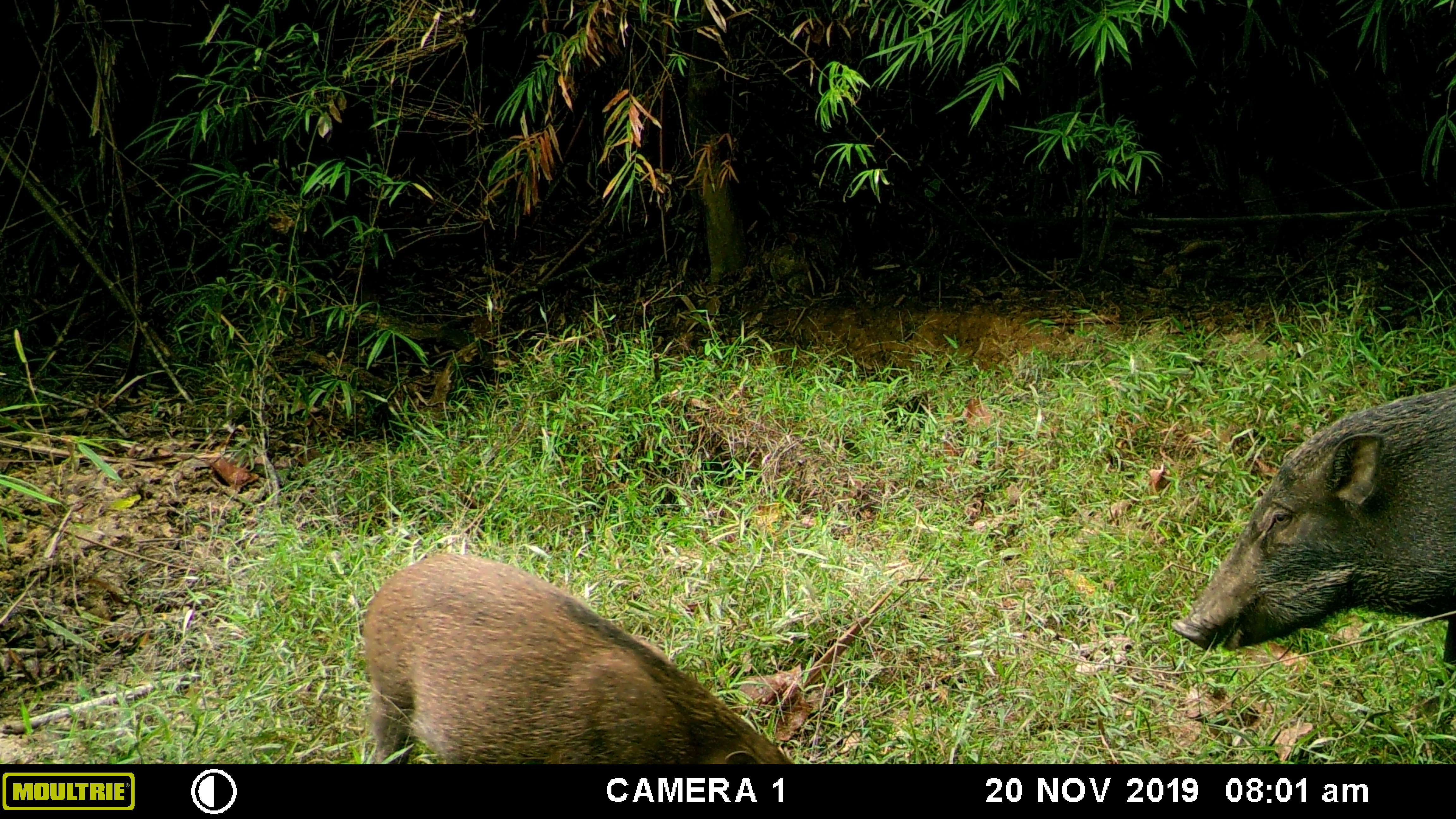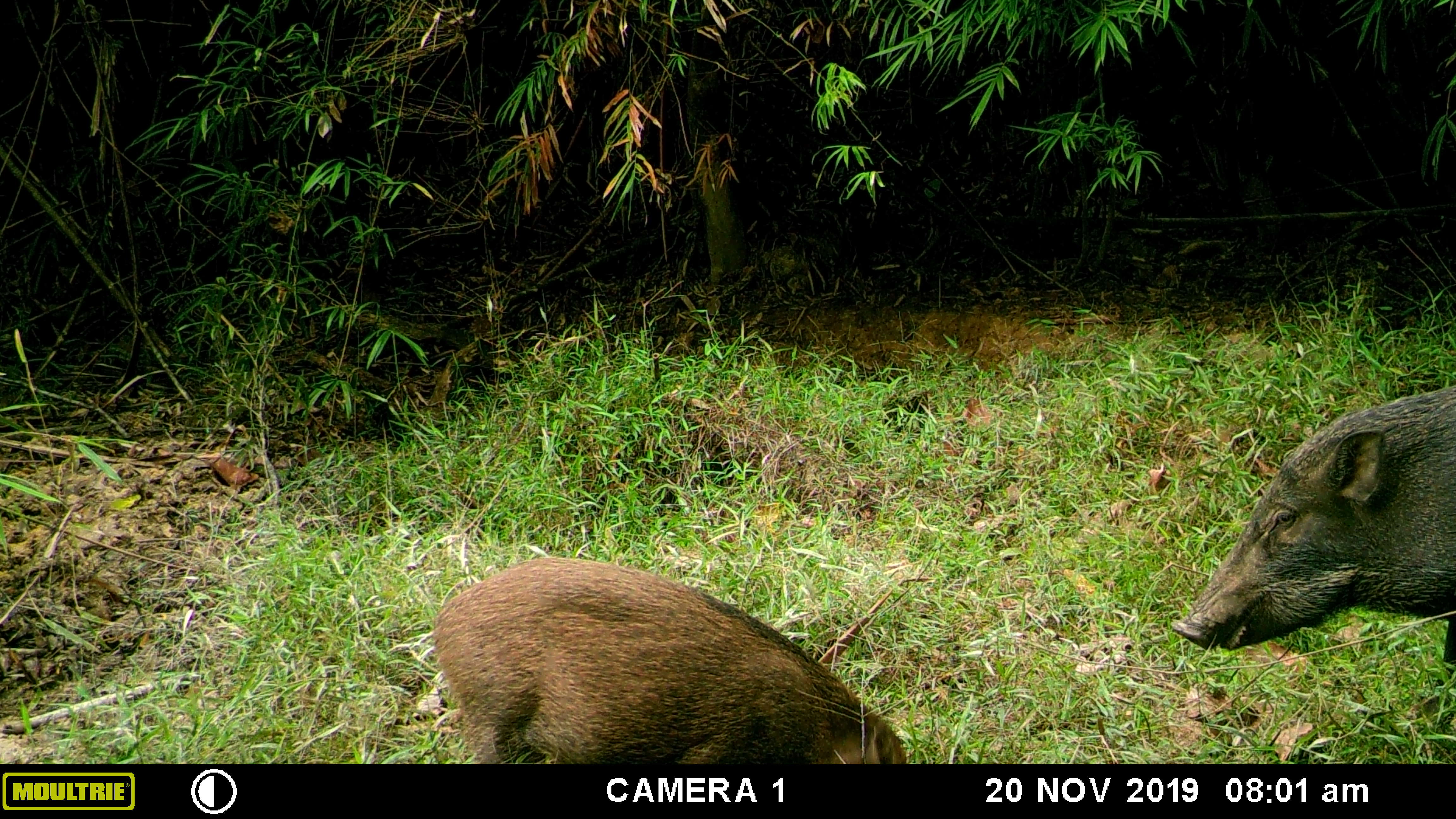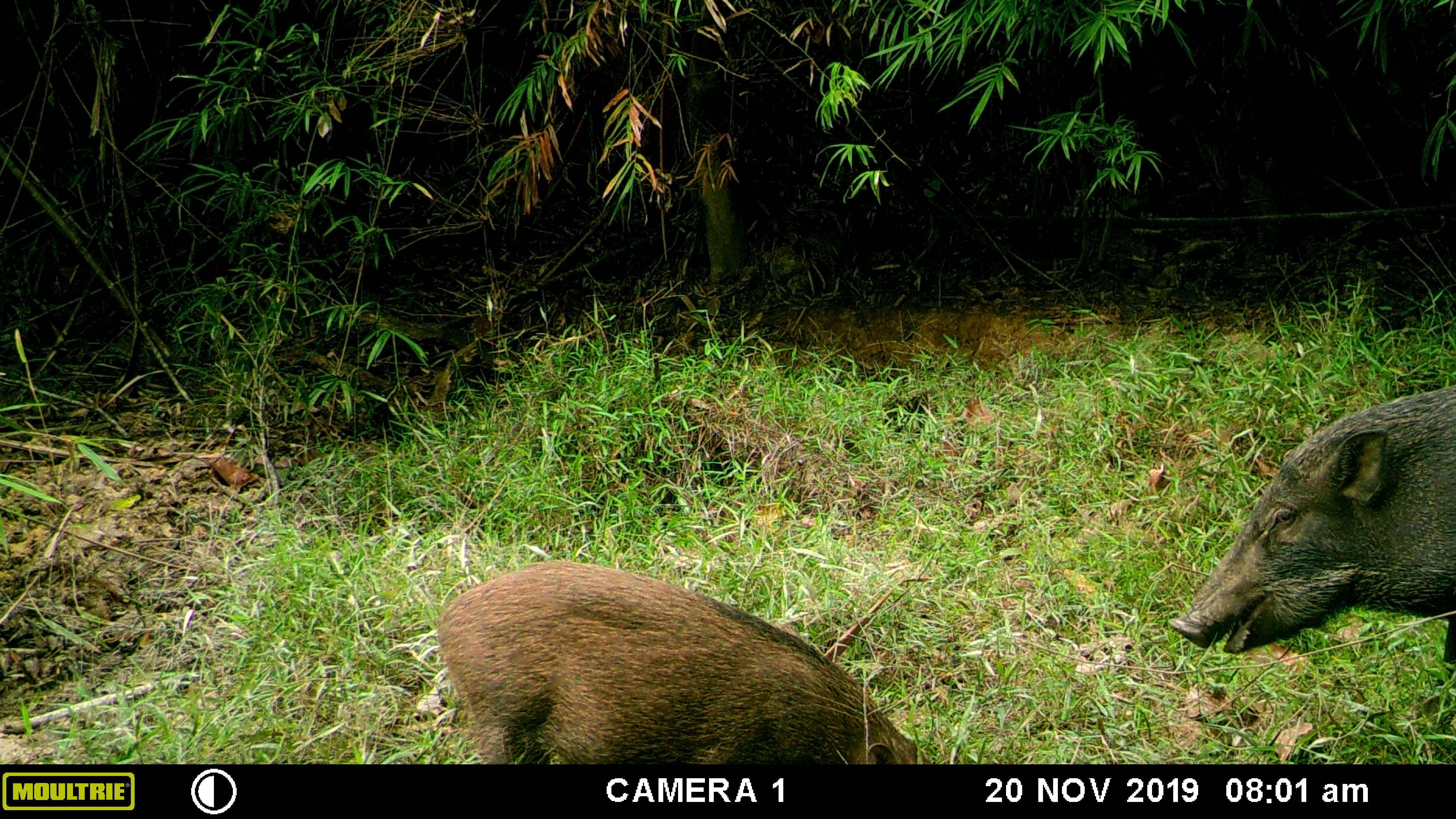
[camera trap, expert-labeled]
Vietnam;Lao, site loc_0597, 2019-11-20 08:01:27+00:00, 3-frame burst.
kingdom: Animalia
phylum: Chordata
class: Mammalia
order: Artiodactyla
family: Suidae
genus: Sus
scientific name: Sus scrofa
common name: eurasian wild pig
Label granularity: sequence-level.